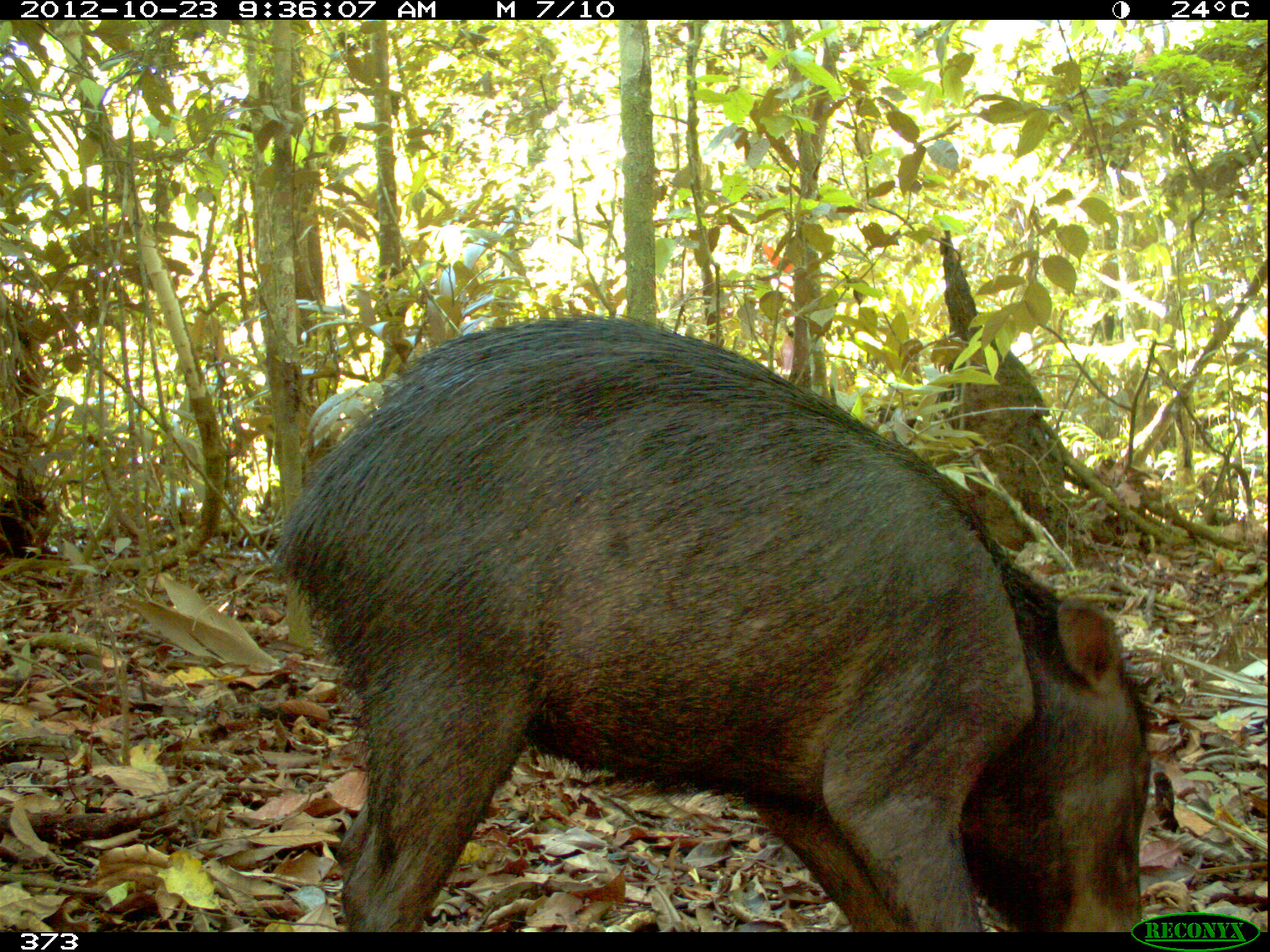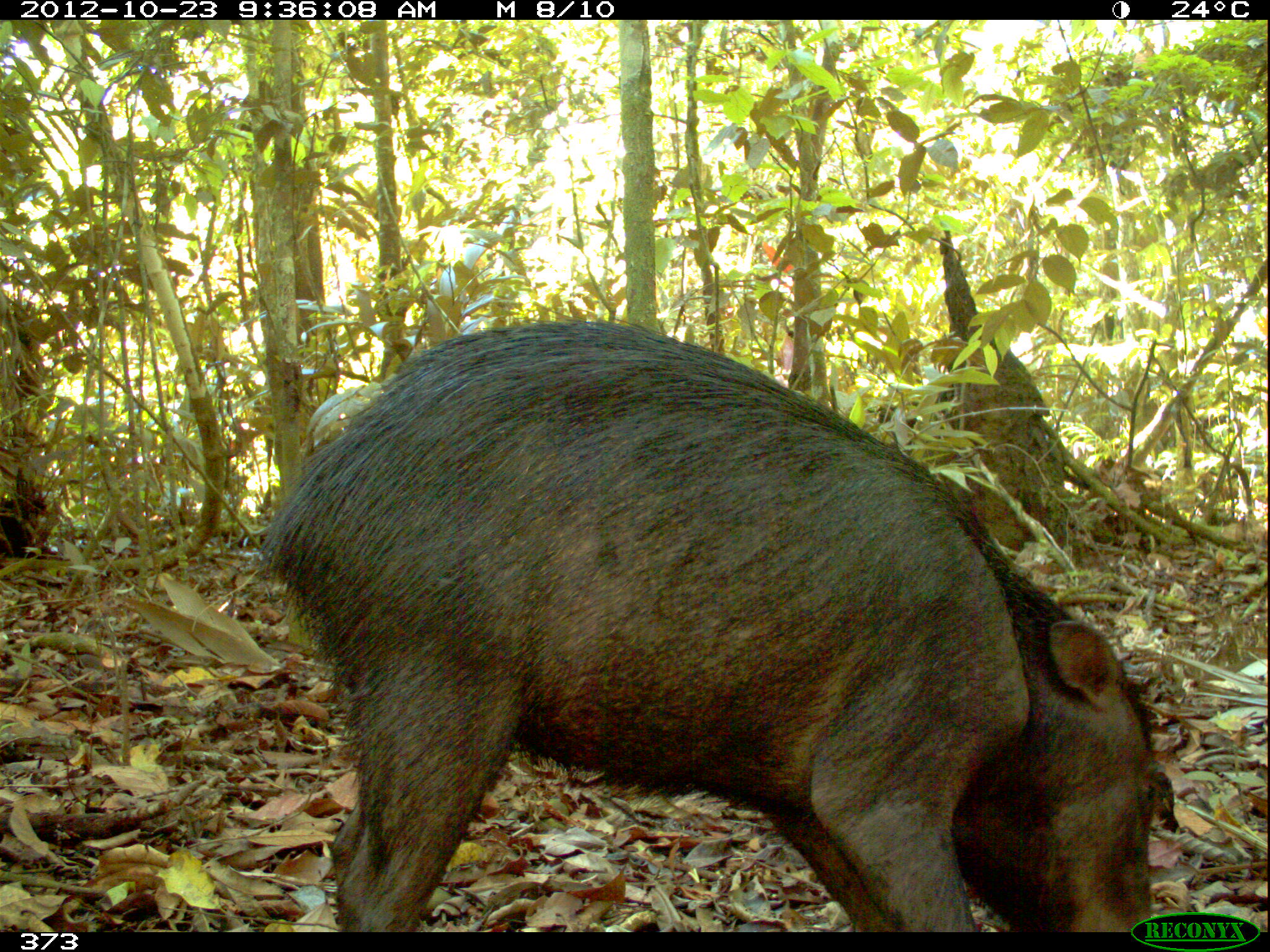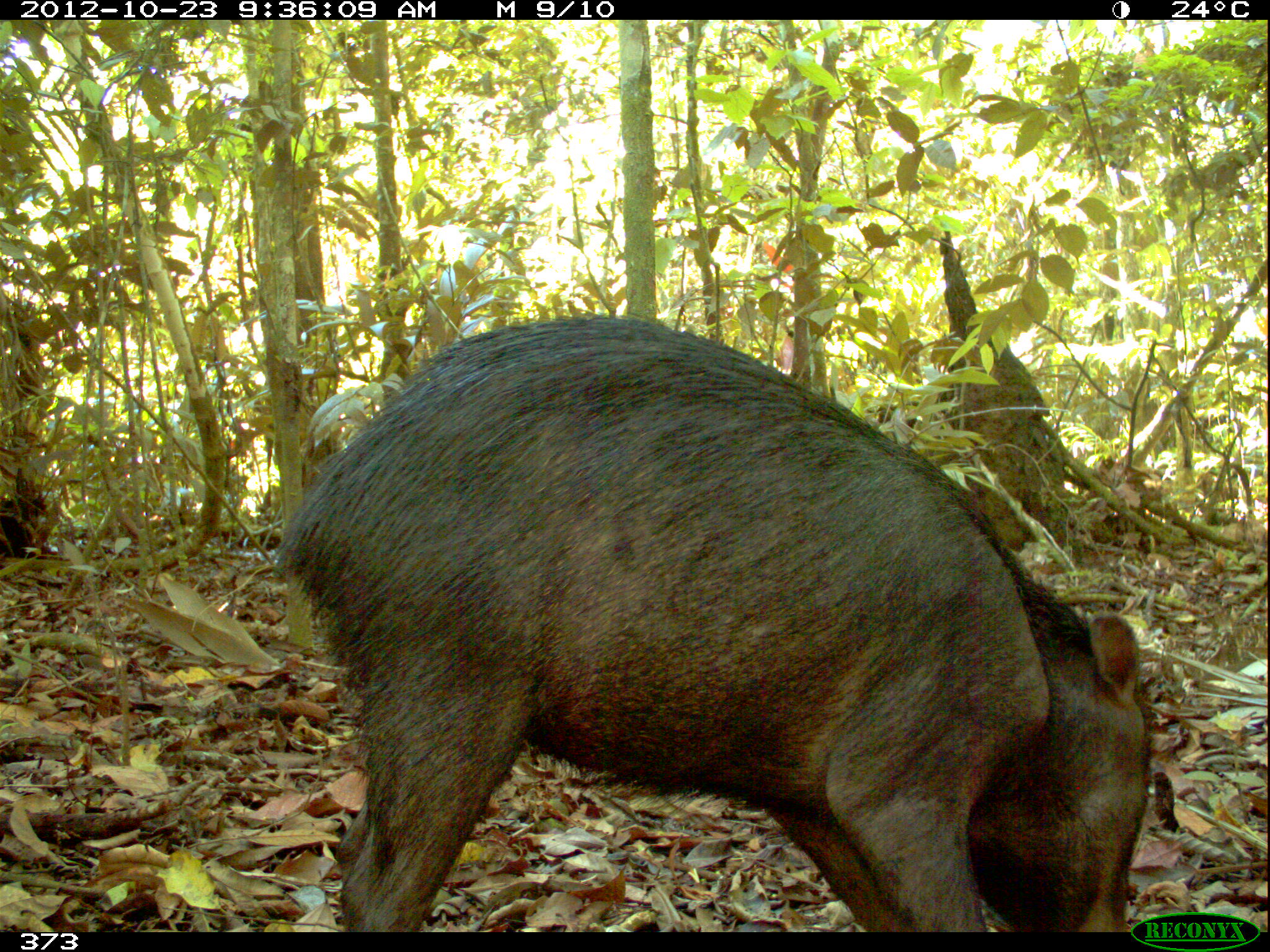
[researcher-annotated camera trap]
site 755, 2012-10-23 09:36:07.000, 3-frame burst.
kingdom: Animalia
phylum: Chordata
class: Mammalia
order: Artiodactyla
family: Tayassuidae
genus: Tayassu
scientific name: Tayassu pecari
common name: white-lipped peccary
Tayassu pecari (white-lipped peccary).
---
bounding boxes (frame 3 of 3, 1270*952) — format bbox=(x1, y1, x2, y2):
tayassu pecari: bbox=(268, 306, 1153, 931)